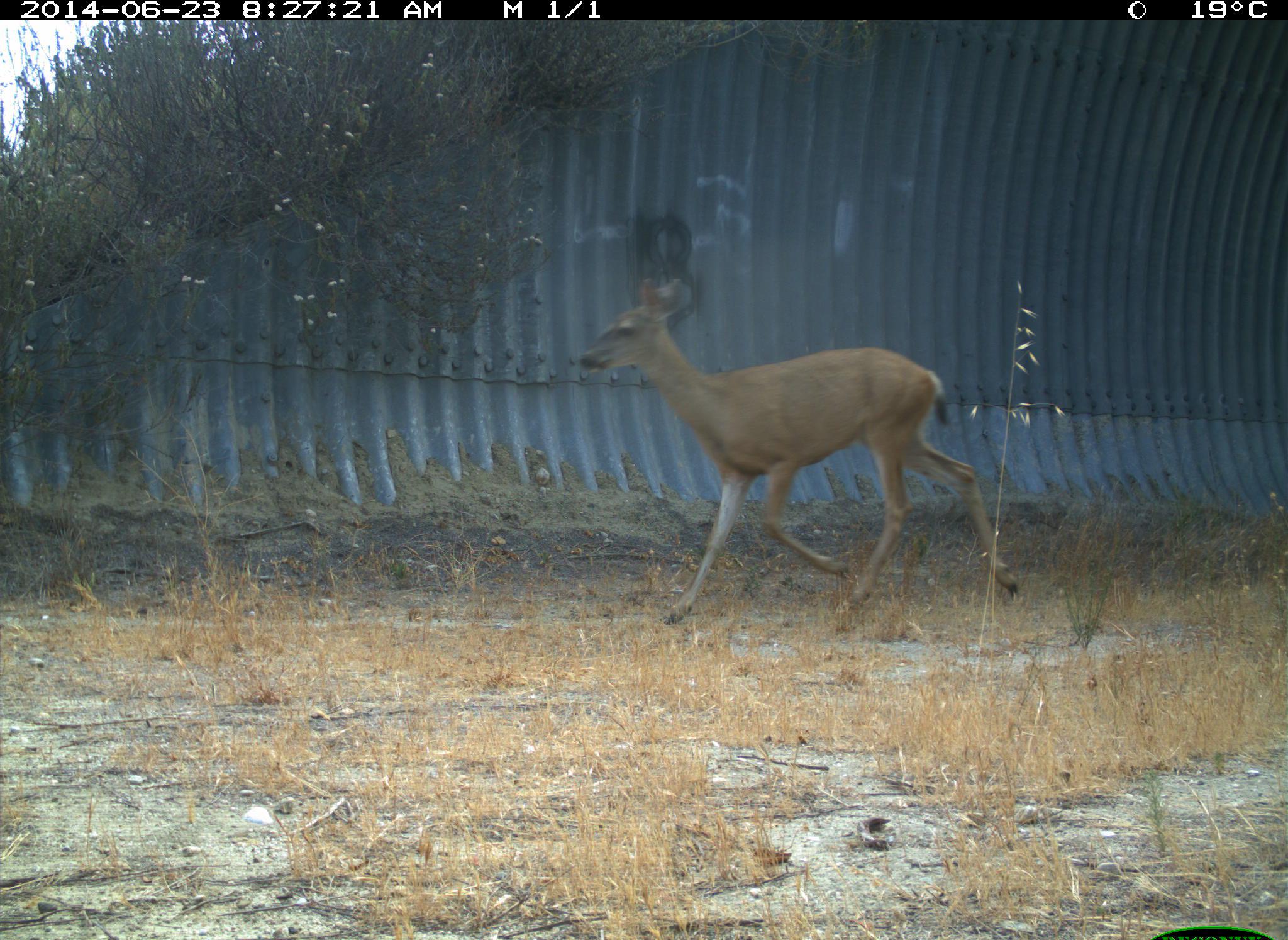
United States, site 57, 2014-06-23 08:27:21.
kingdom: Animalia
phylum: Chordata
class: Mammalia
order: Artiodactyla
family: Cervidae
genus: Odocoileus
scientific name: Odocoileus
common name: deer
Deer (Odocoileus).